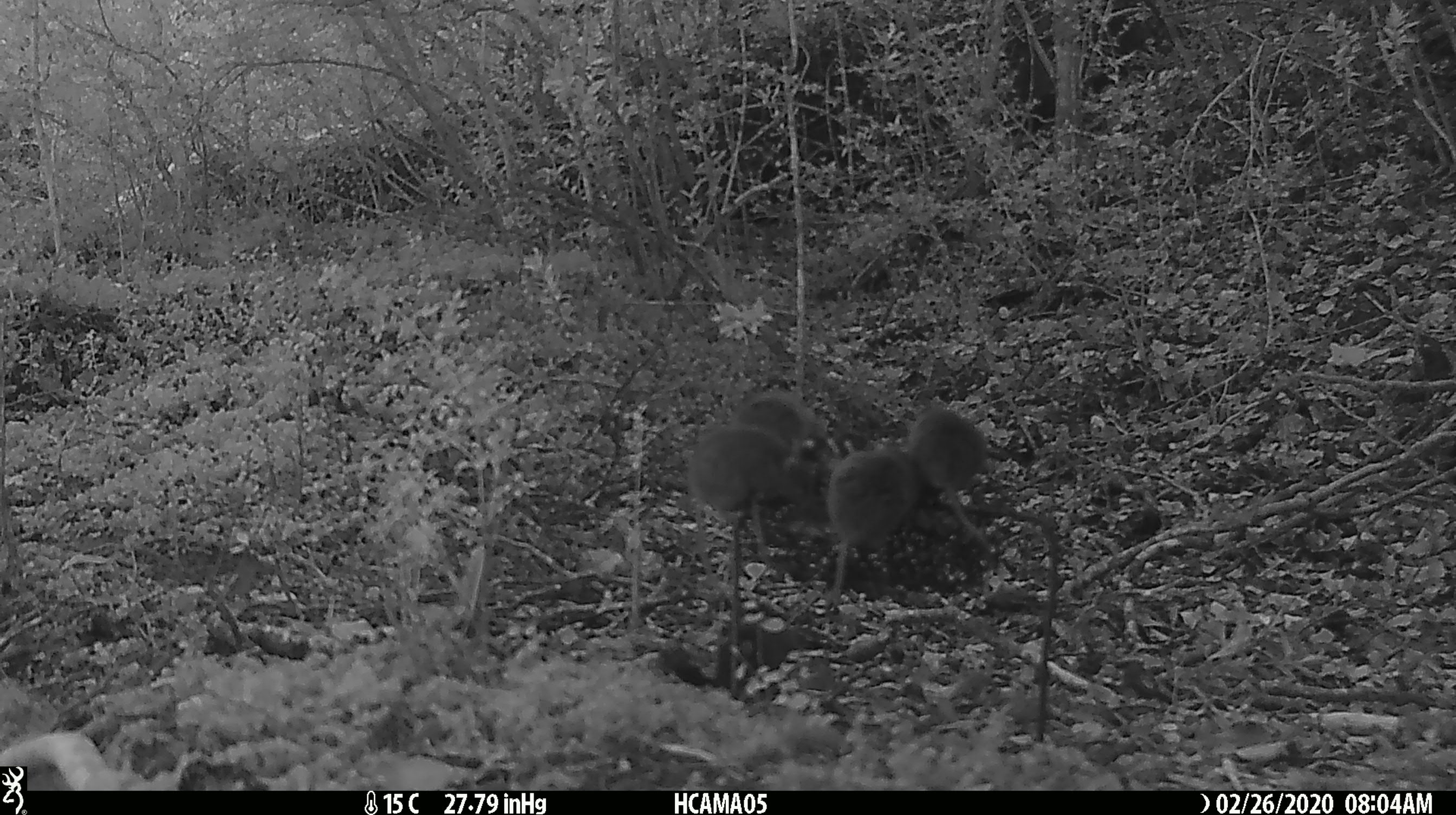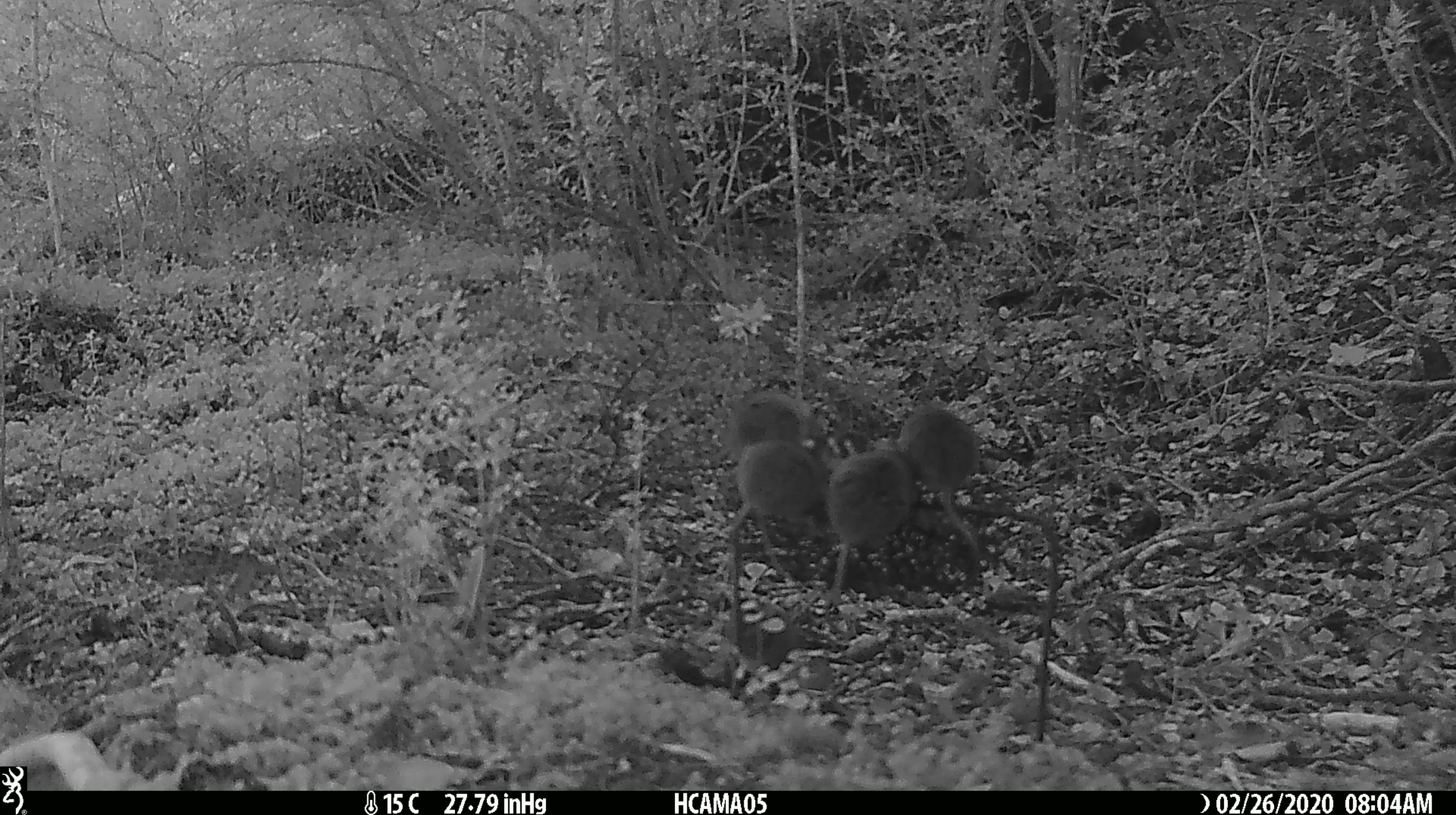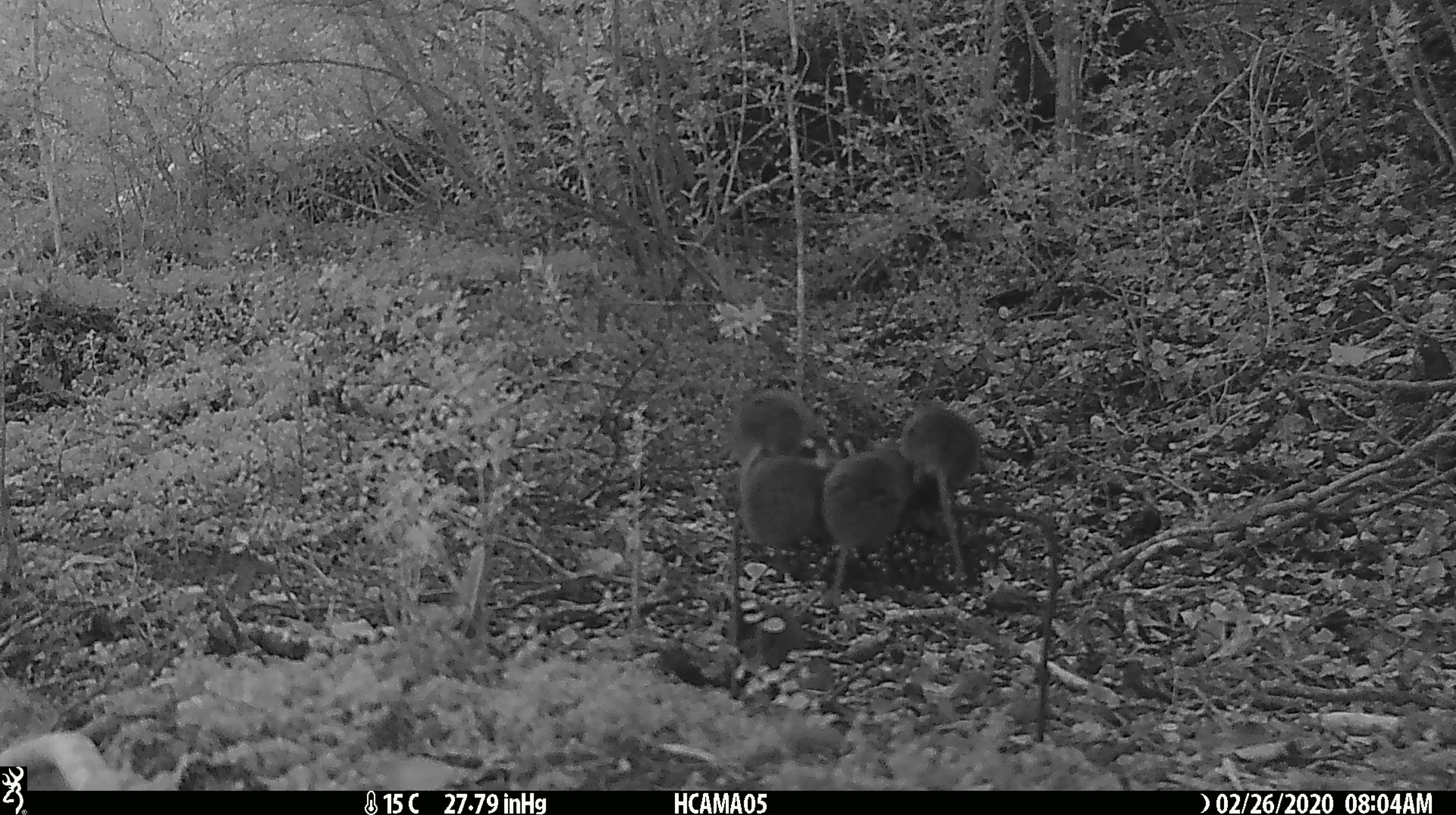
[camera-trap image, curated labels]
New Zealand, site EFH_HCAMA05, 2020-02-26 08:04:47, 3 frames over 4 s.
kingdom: Animalia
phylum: Chordata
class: Mammalia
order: Rodentia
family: Muridae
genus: Mus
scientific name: Mus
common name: mouse